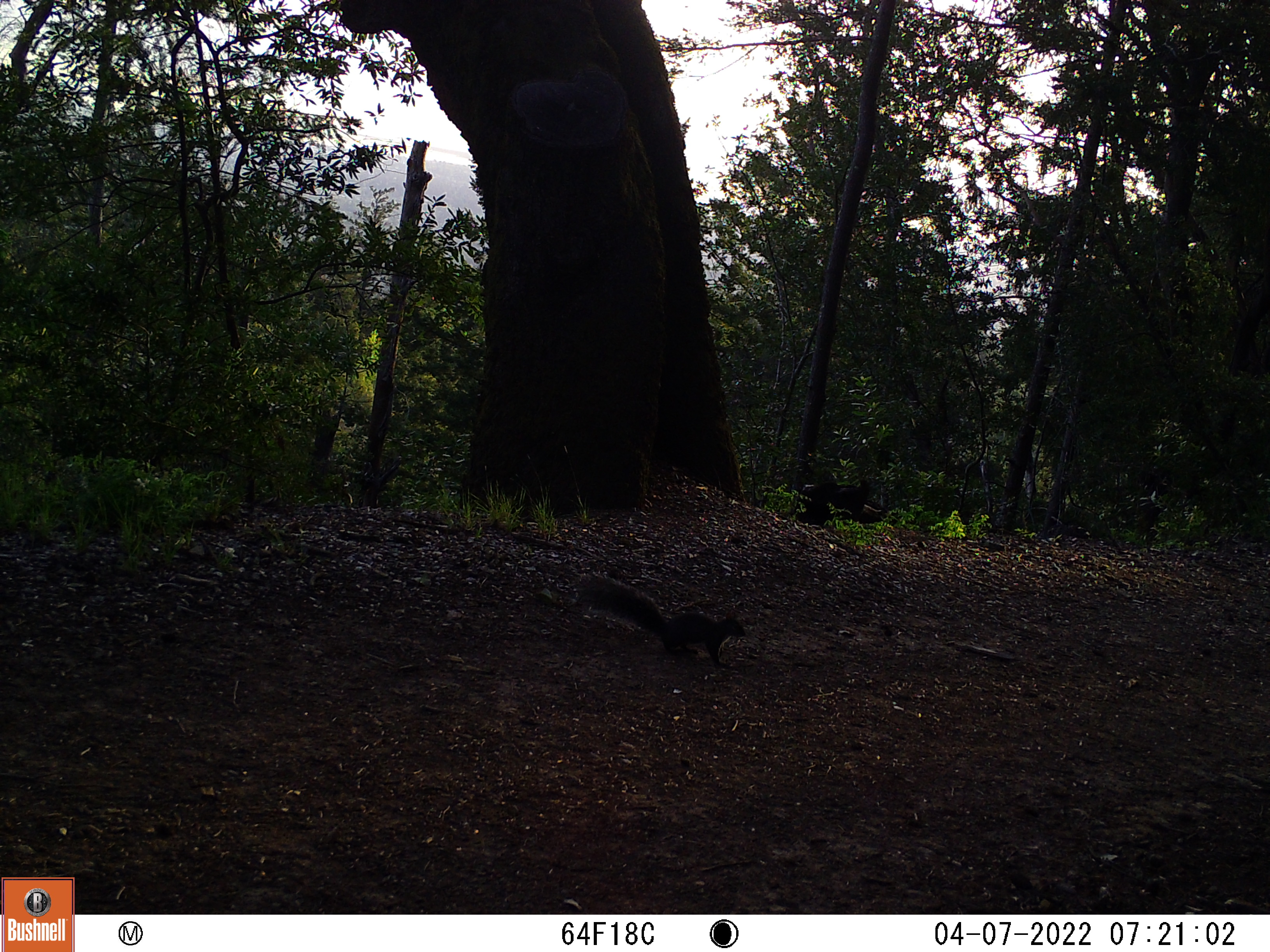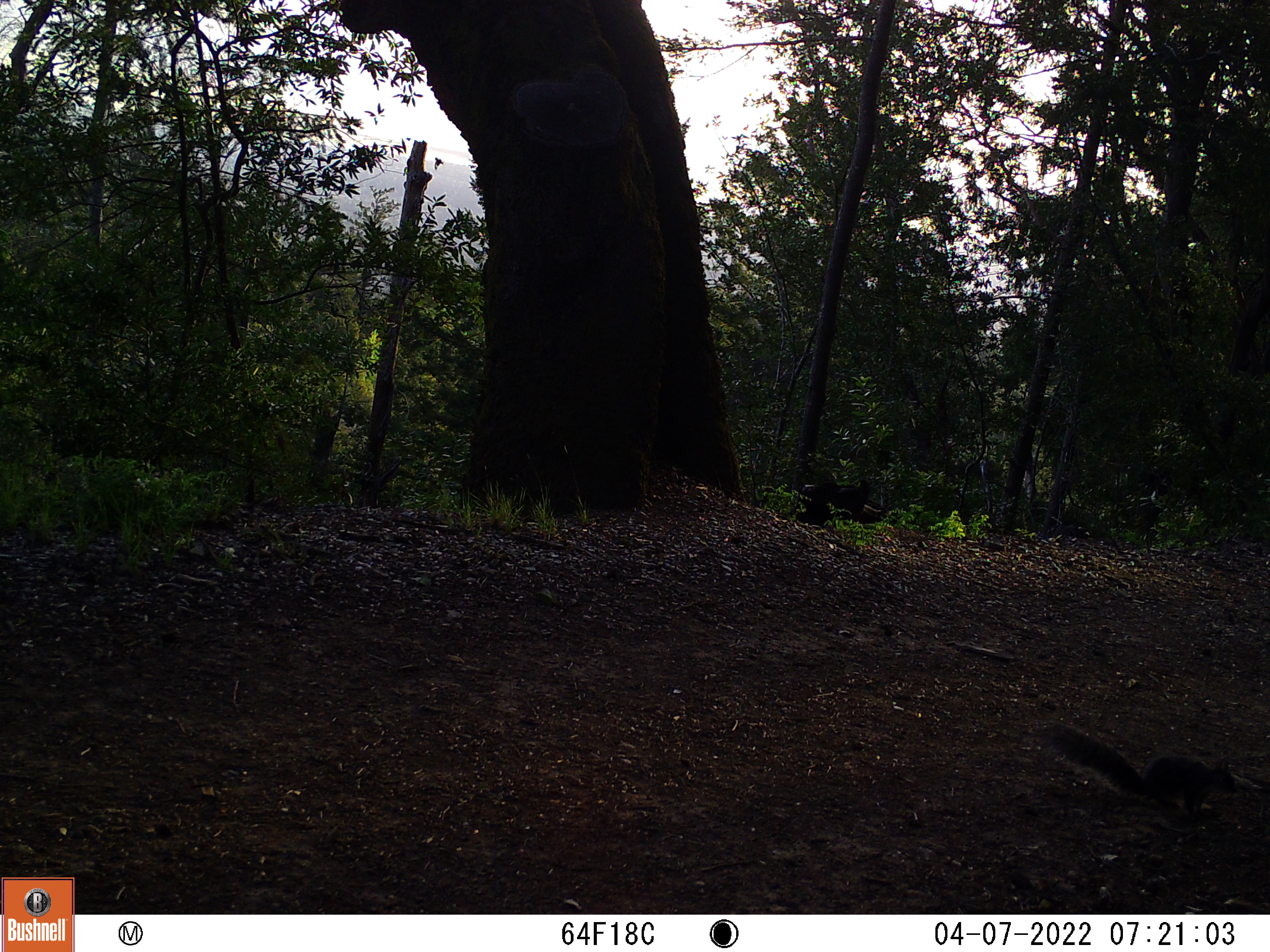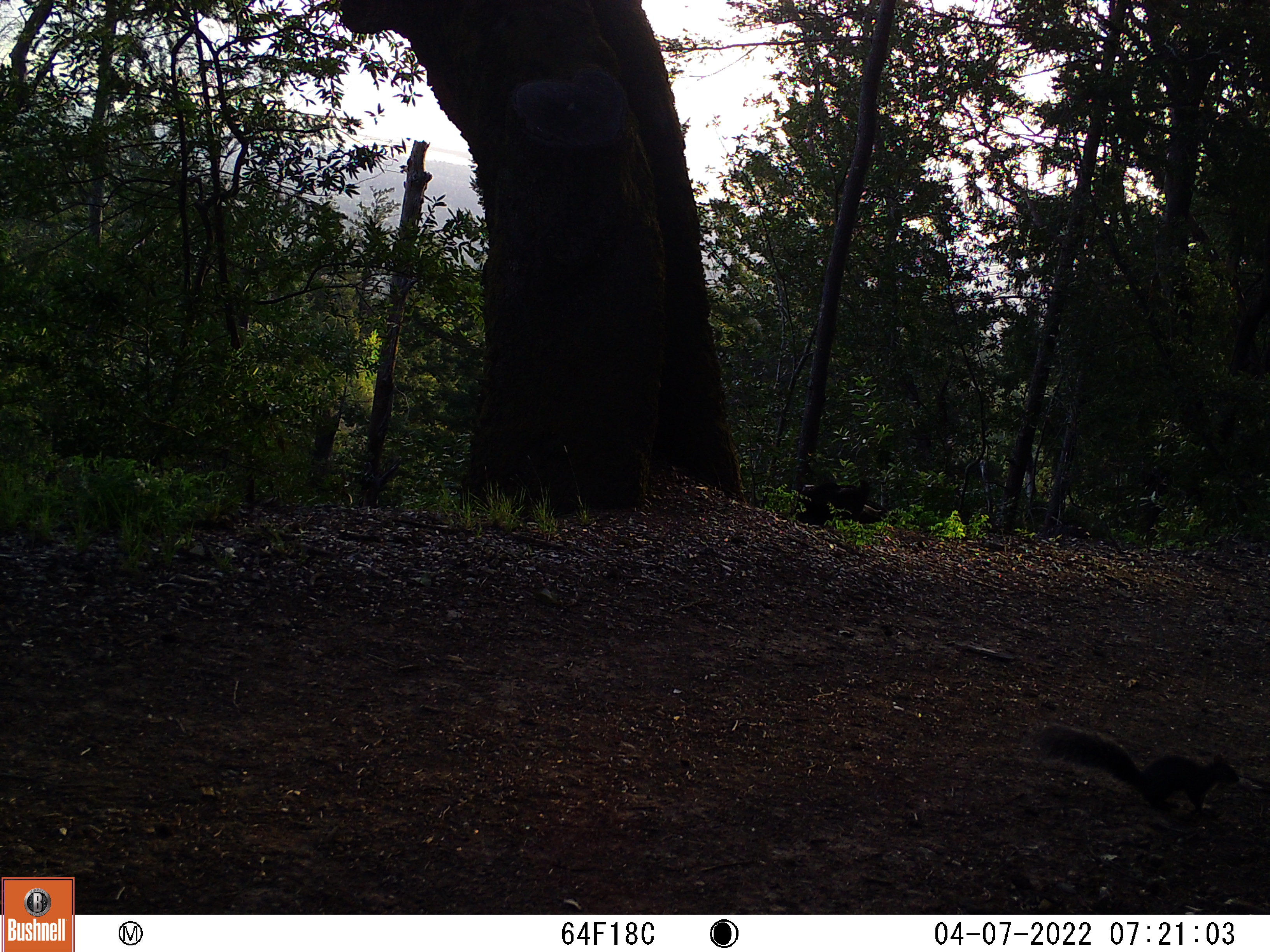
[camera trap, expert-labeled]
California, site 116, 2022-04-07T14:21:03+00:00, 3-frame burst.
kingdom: Animalia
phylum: Chordata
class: Mammalia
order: Rodentia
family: Sciuridae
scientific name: Sciuridae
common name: squirrel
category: unknown squirrel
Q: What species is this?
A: Unknown squirrel (squirrel) (Sciuridae).